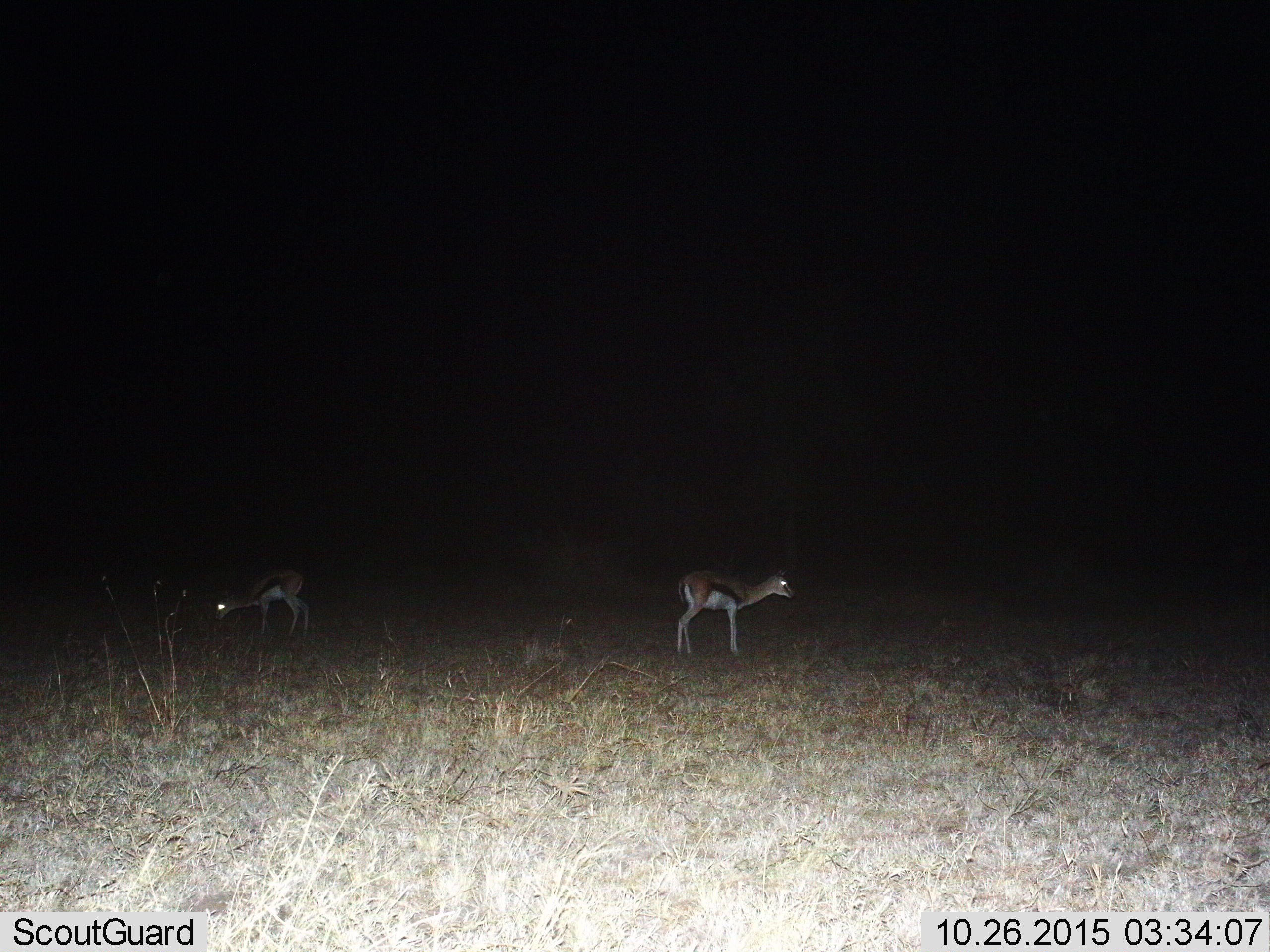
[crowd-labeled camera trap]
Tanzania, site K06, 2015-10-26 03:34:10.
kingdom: Animalia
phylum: Chordata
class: Mammalia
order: Artiodactyla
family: Bovidae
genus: Eudorcas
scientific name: Eudorcas thomsonii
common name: thomson's gazelle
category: gazellethomsons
Gazellethomsons (thomson's gazelle) (Eudorcas thomsonii), count 2. Behavior (volunteer vote fractions): standing 100%, resting 0%, moving 0%, interacting 0%. Young present (vote fraction): 0%. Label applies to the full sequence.